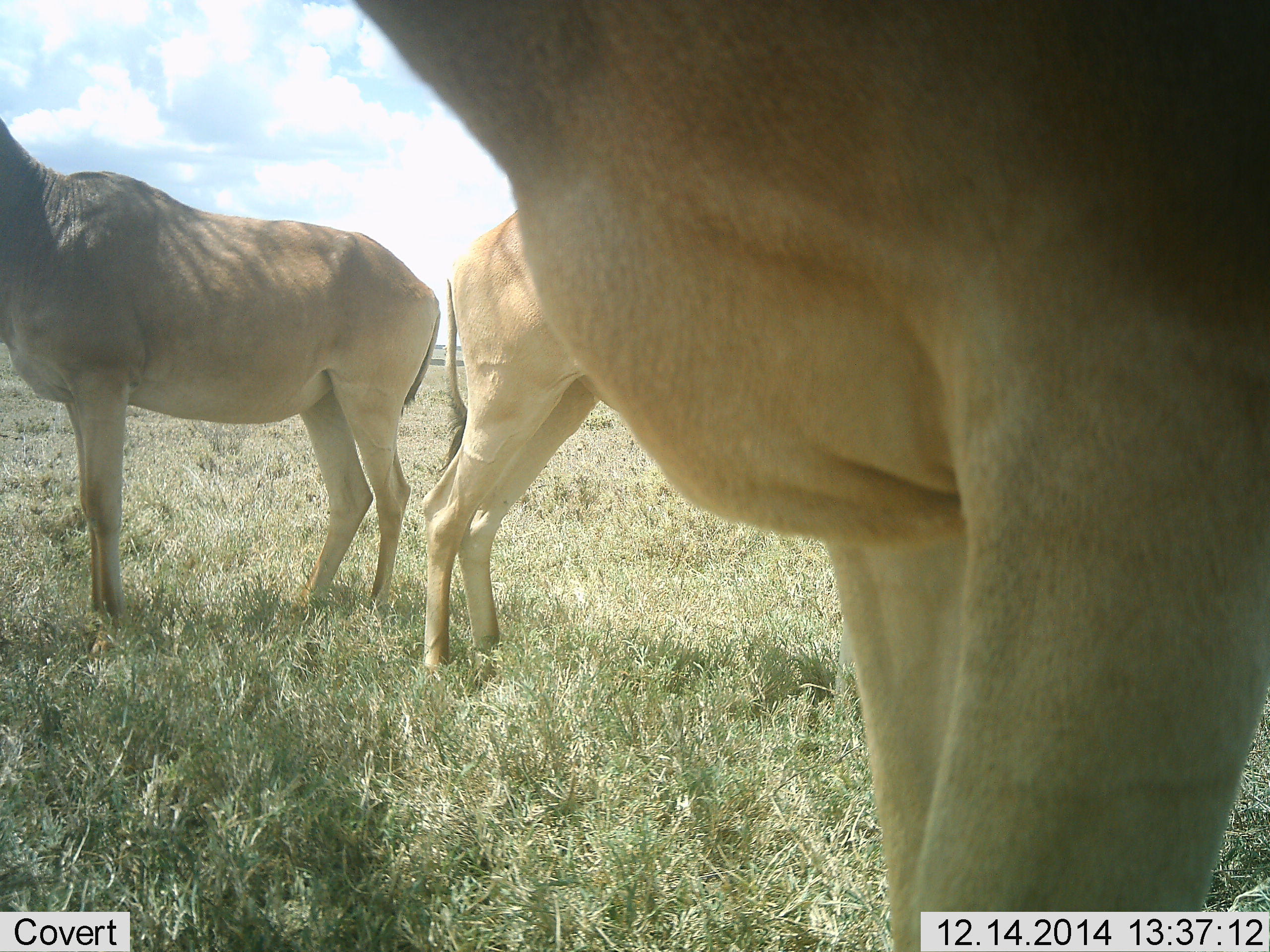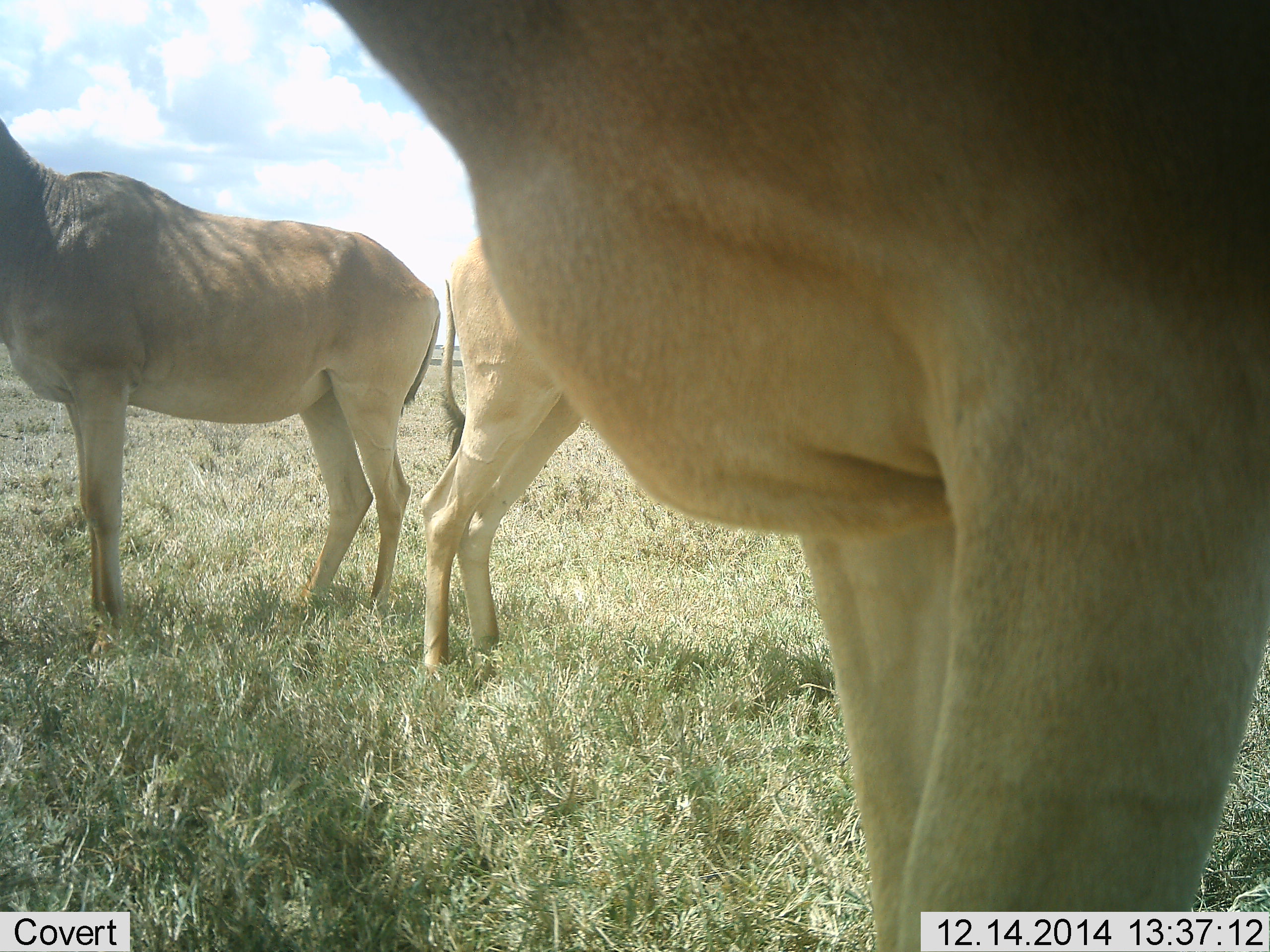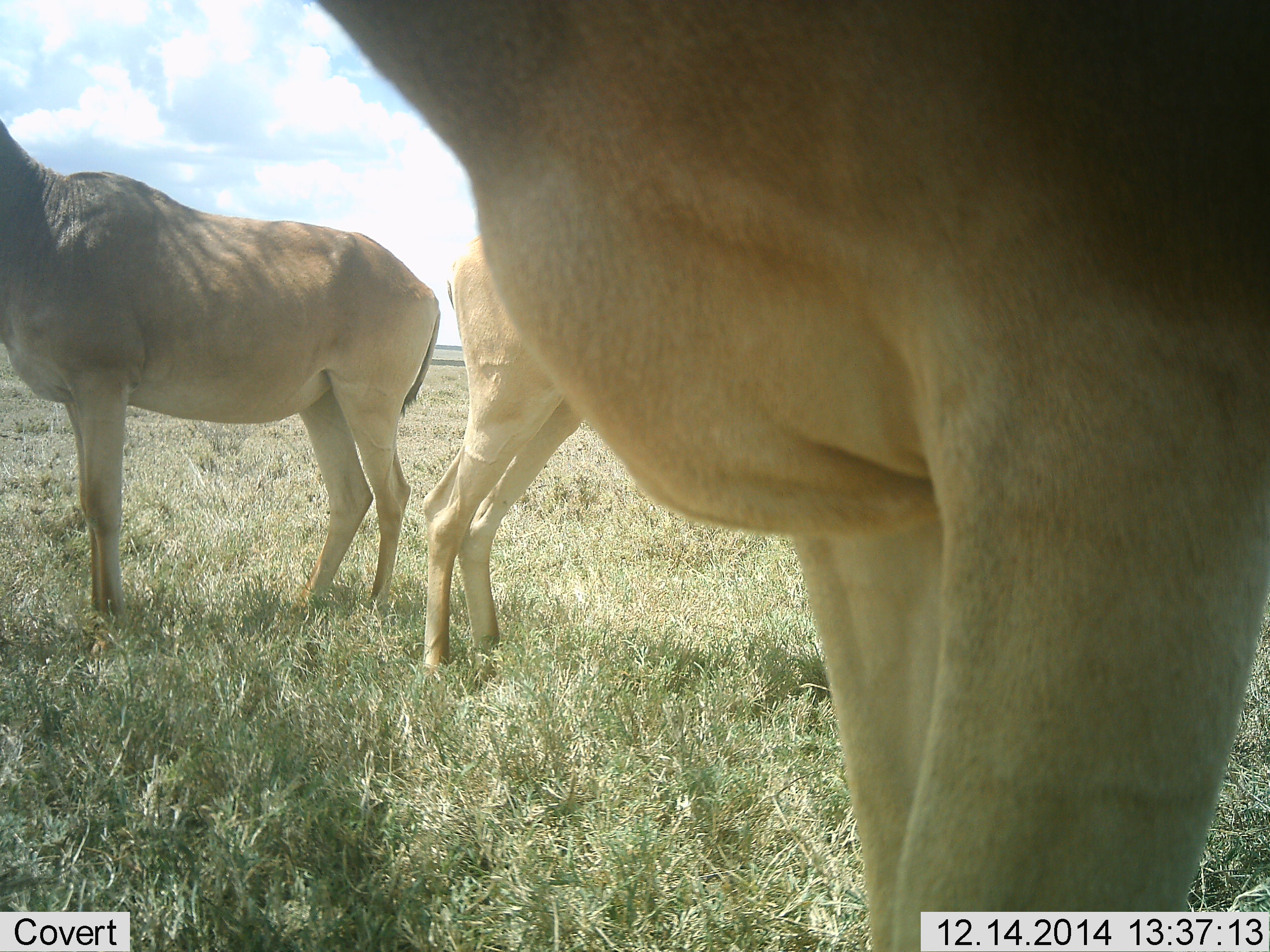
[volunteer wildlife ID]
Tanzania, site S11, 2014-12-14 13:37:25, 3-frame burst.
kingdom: Animalia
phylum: Chordata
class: Mammalia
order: Artiodactyla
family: Bovidae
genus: Alcelaphus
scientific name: Alcelaphus buselaphus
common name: hartebeest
Hartebeest (Alcelaphus buselaphus), count 3. Behavior (volunteer vote fractions): standing 100%, resting 0%, moving 0%, interacting 0%. Young present (vote fraction): 0%. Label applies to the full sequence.